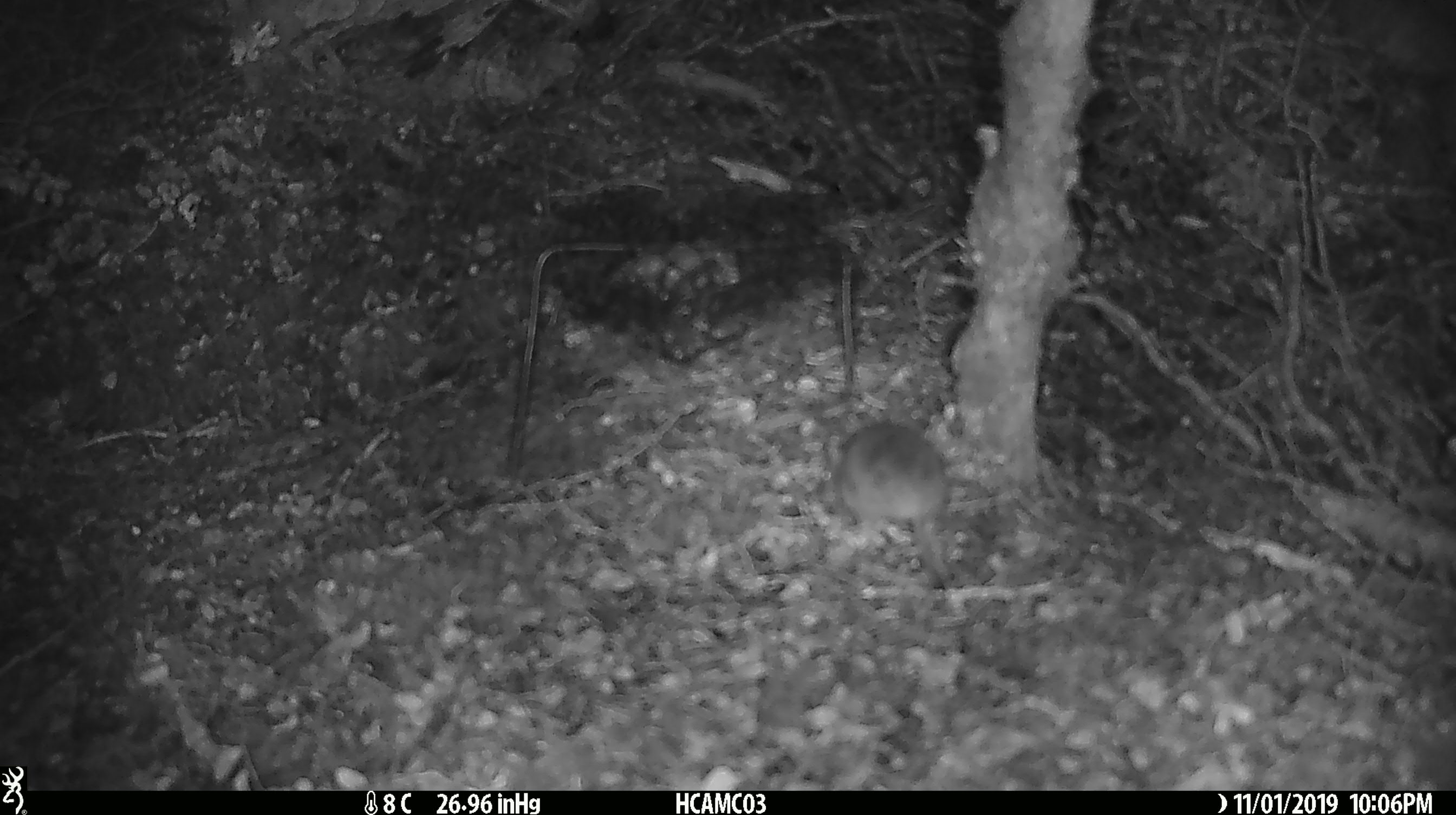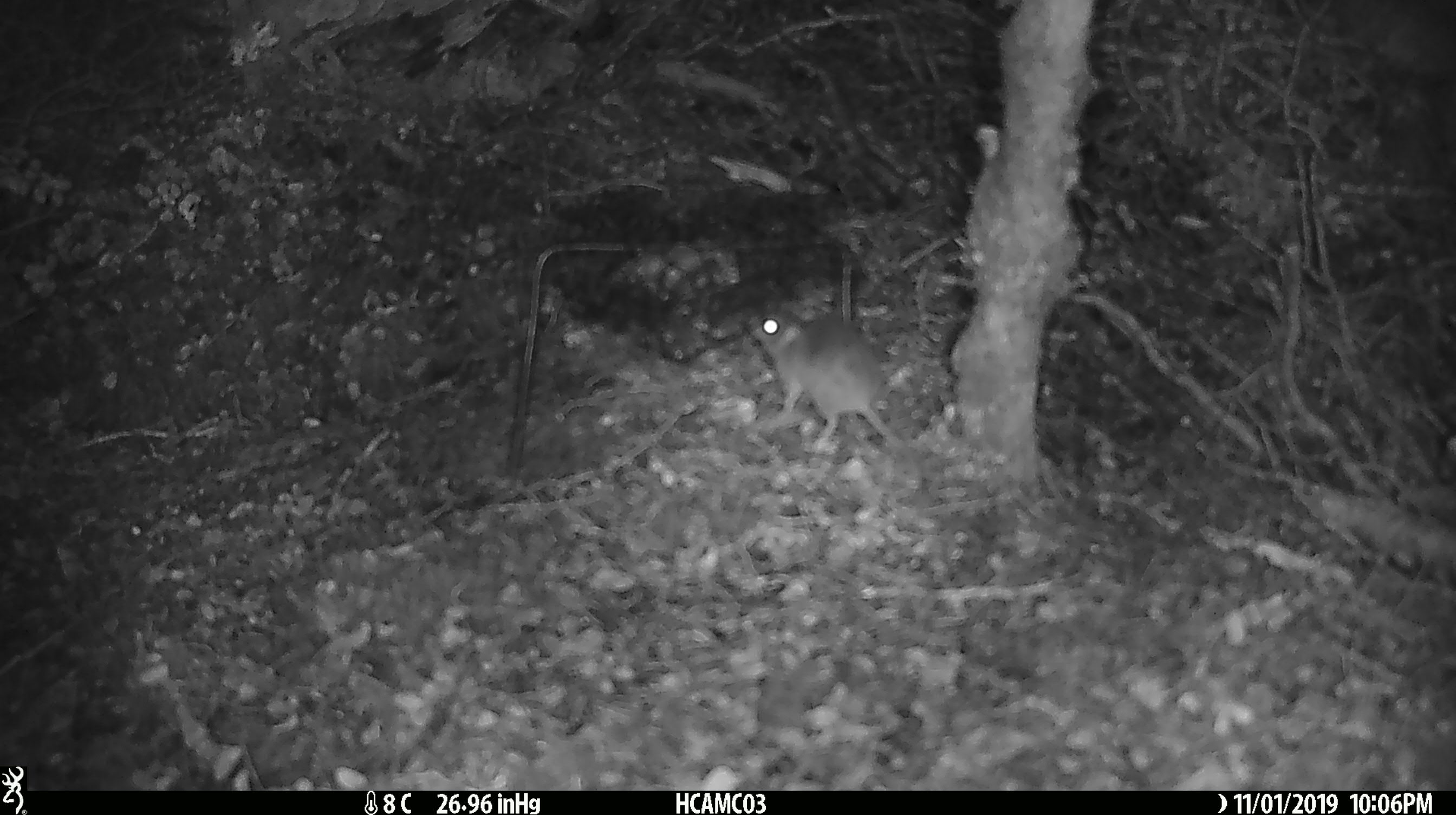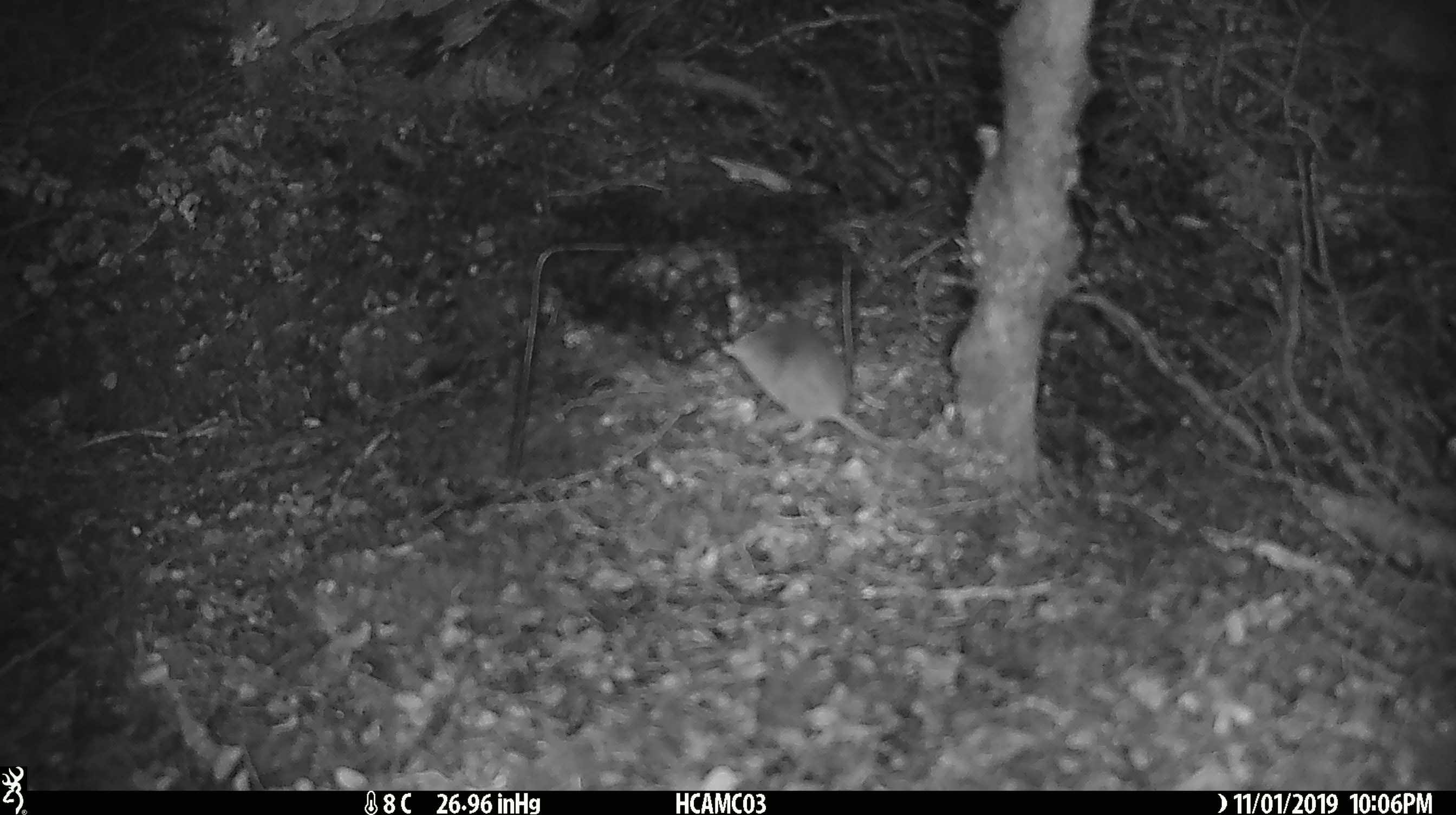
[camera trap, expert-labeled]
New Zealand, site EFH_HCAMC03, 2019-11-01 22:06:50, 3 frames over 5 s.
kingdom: Animalia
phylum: Chordata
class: Mammalia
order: Rodentia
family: Muridae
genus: Mus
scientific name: Mus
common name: mouse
Mouse (Mus).